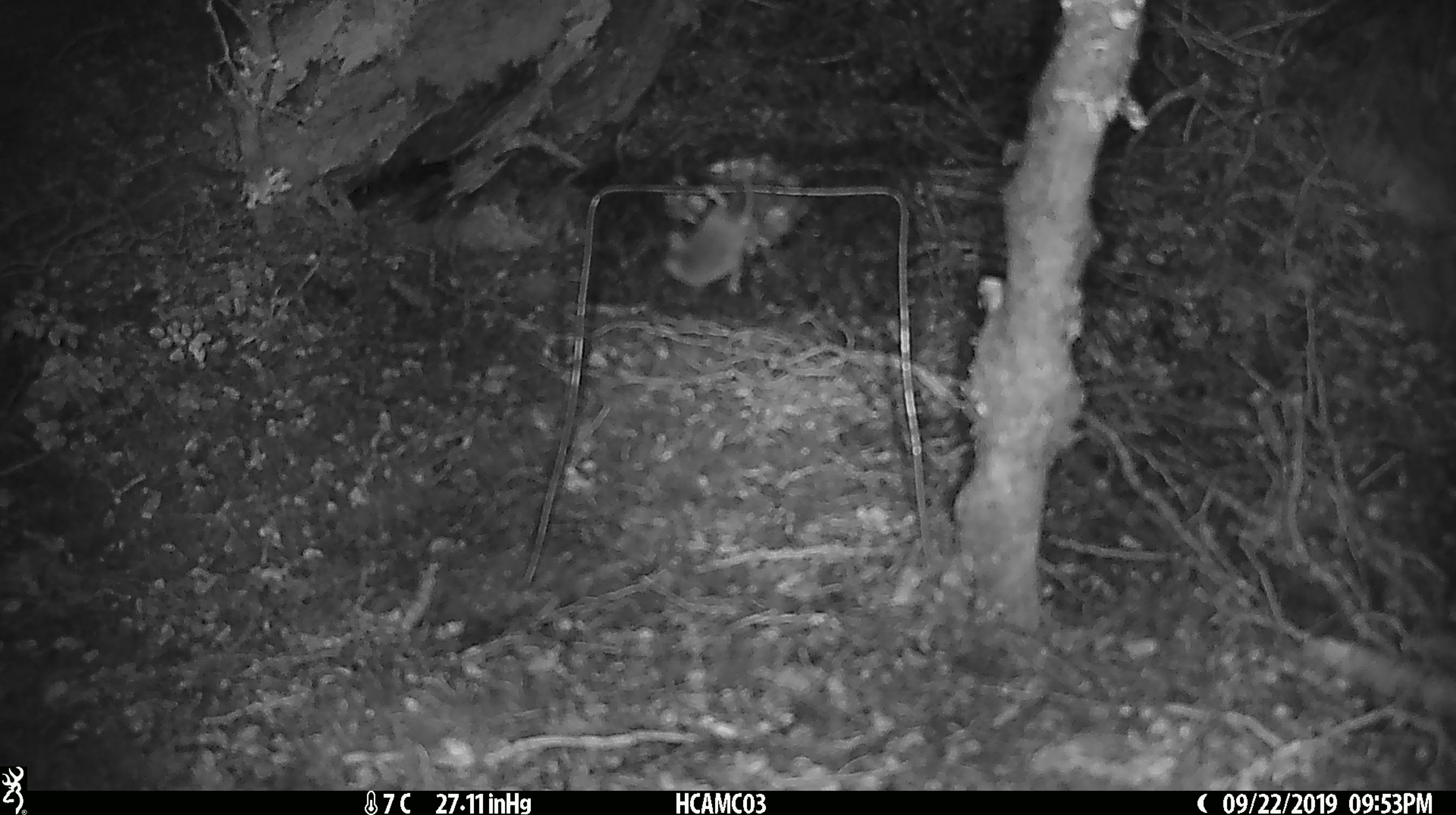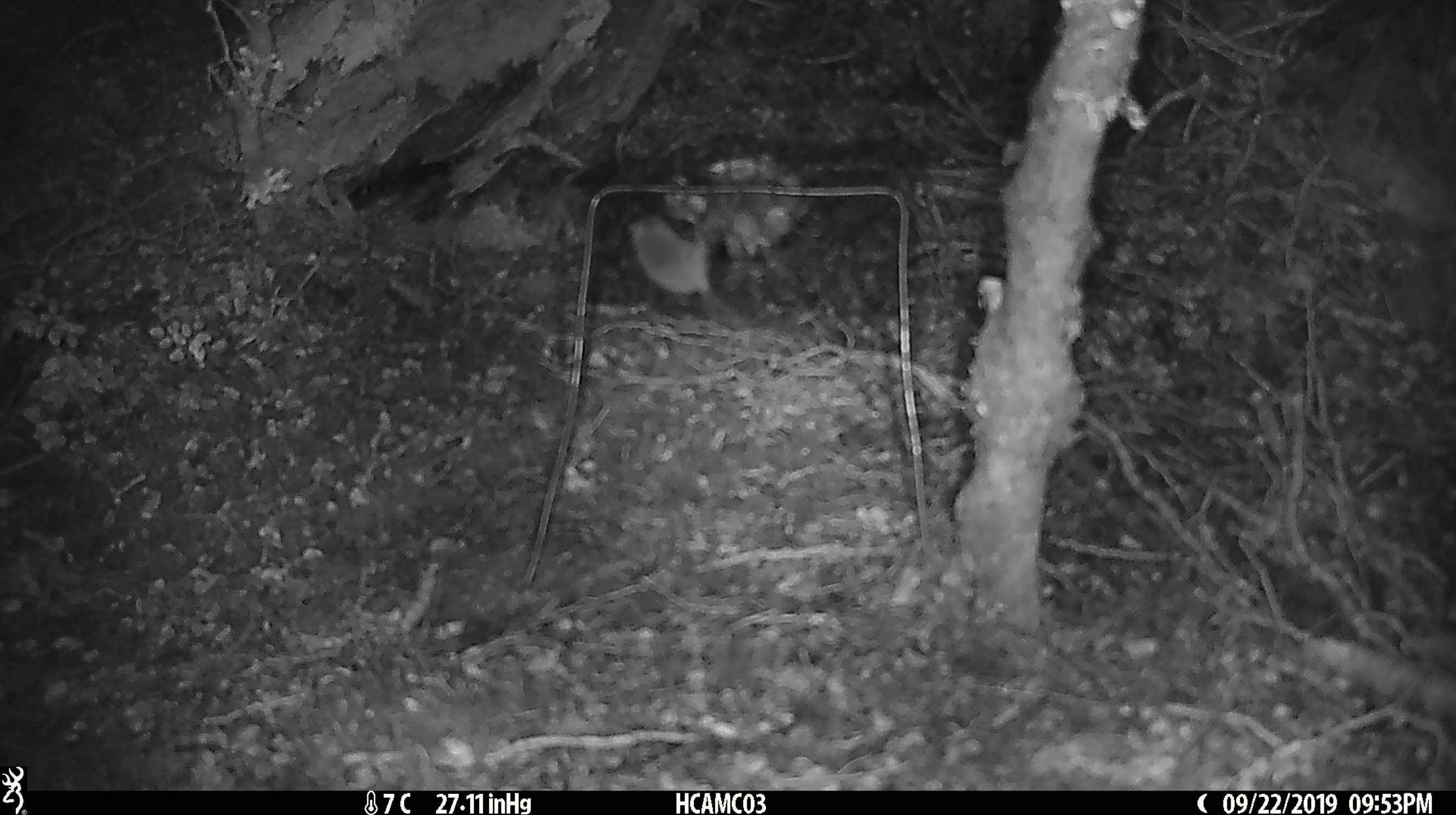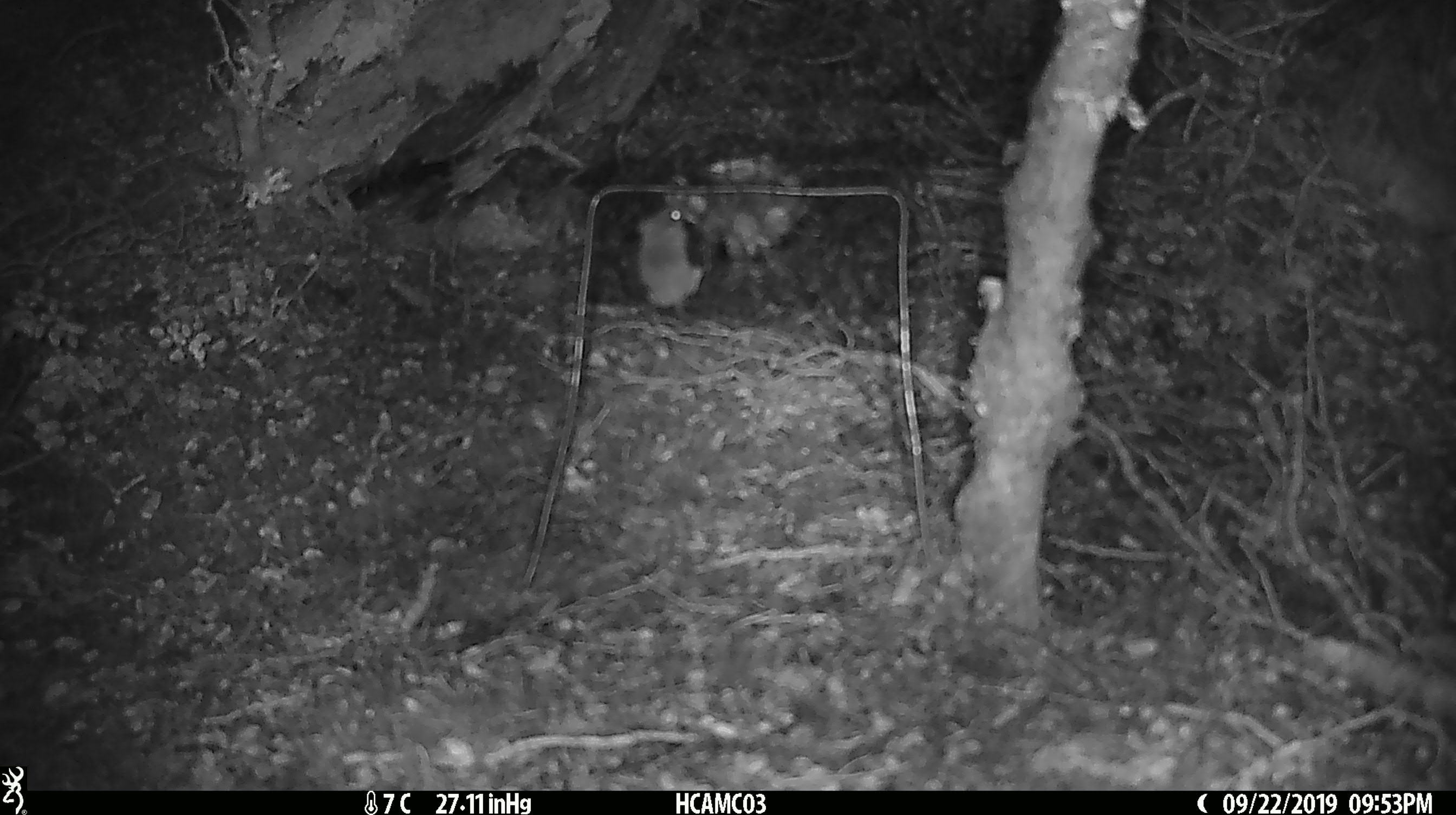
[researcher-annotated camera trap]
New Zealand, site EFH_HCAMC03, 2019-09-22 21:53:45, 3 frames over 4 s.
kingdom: Animalia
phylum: Chordata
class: Mammalia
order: Rodentia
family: Muridae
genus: Mus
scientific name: Mus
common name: mouse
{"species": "mouse (Mus)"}